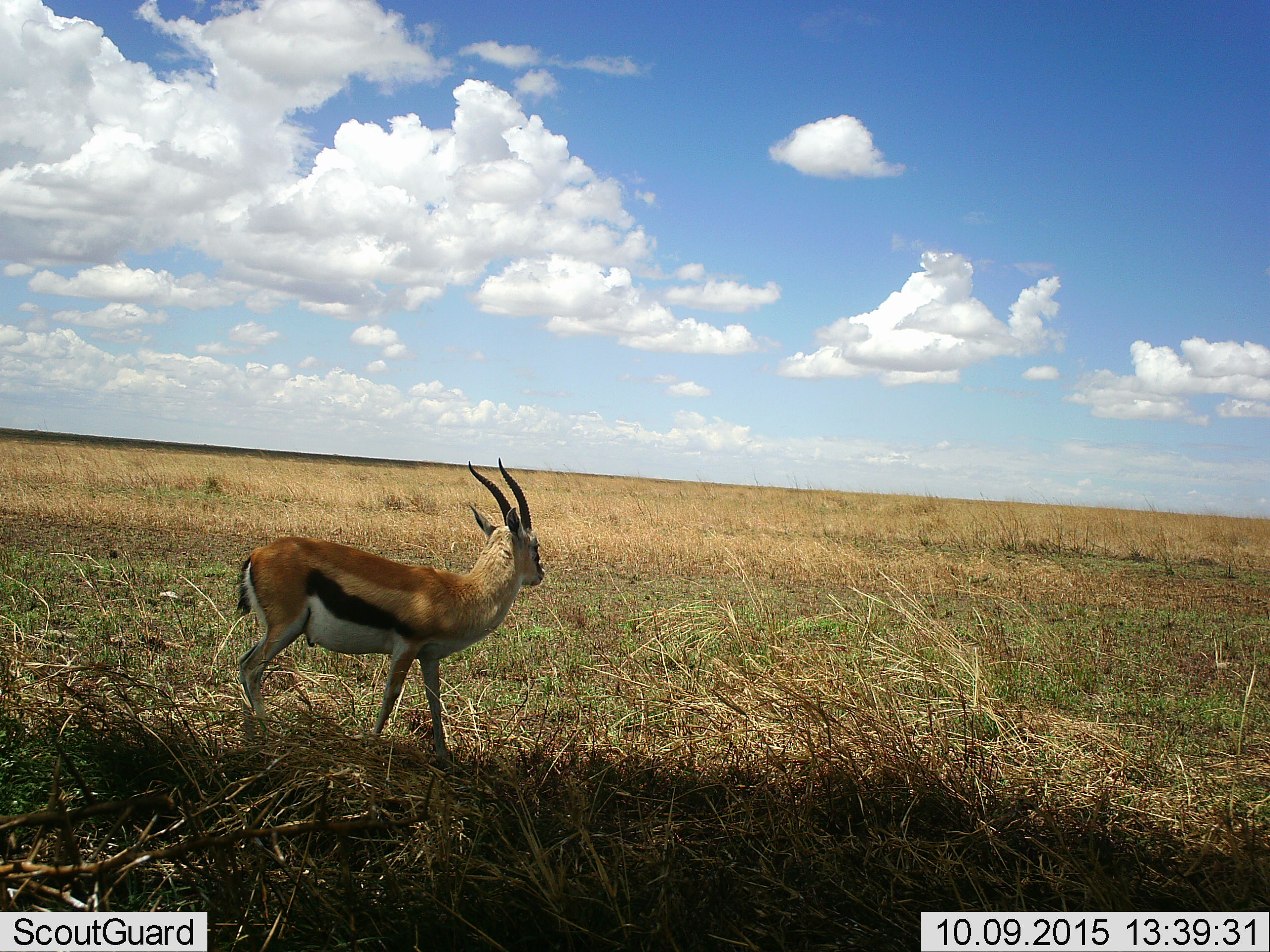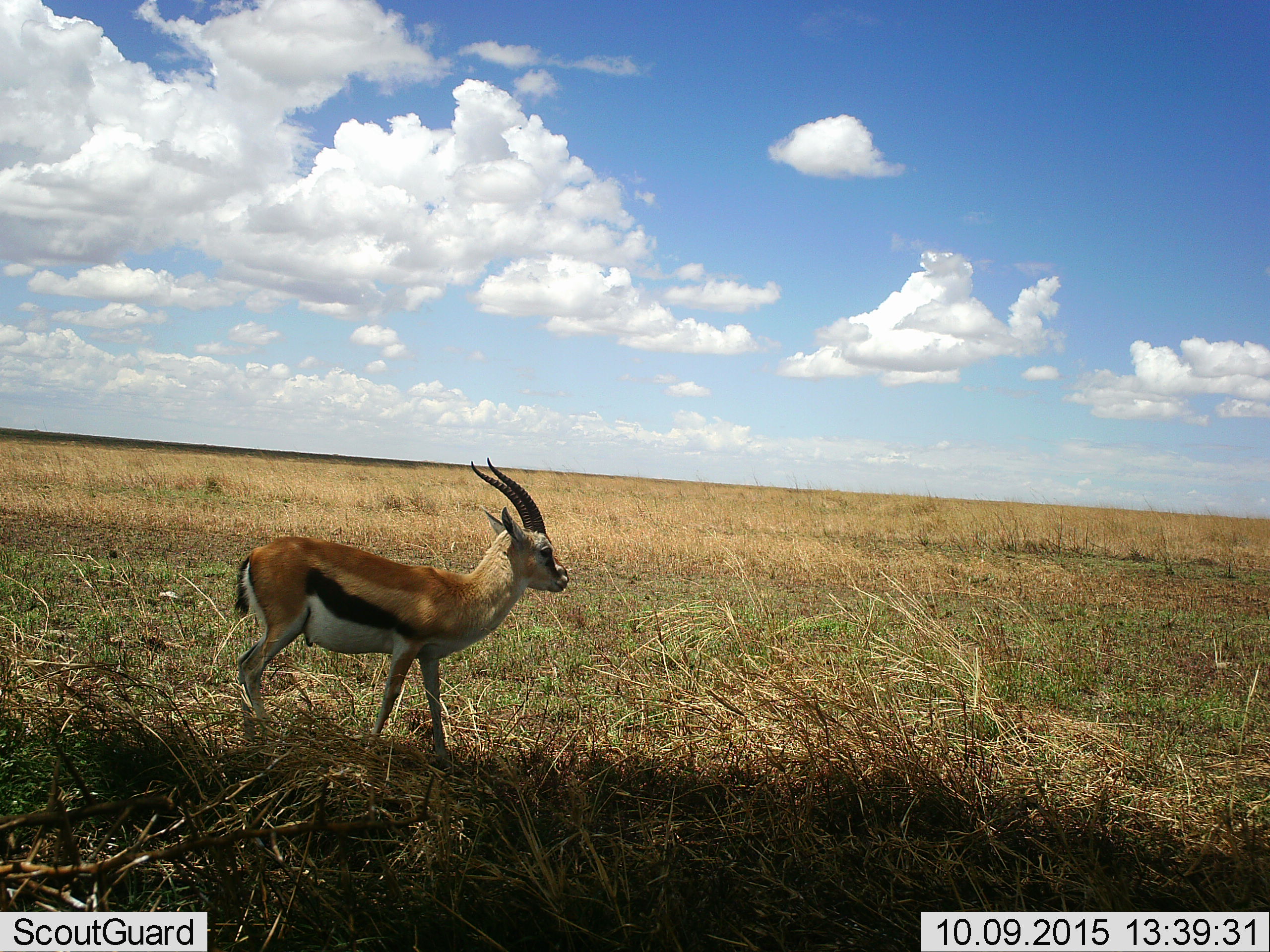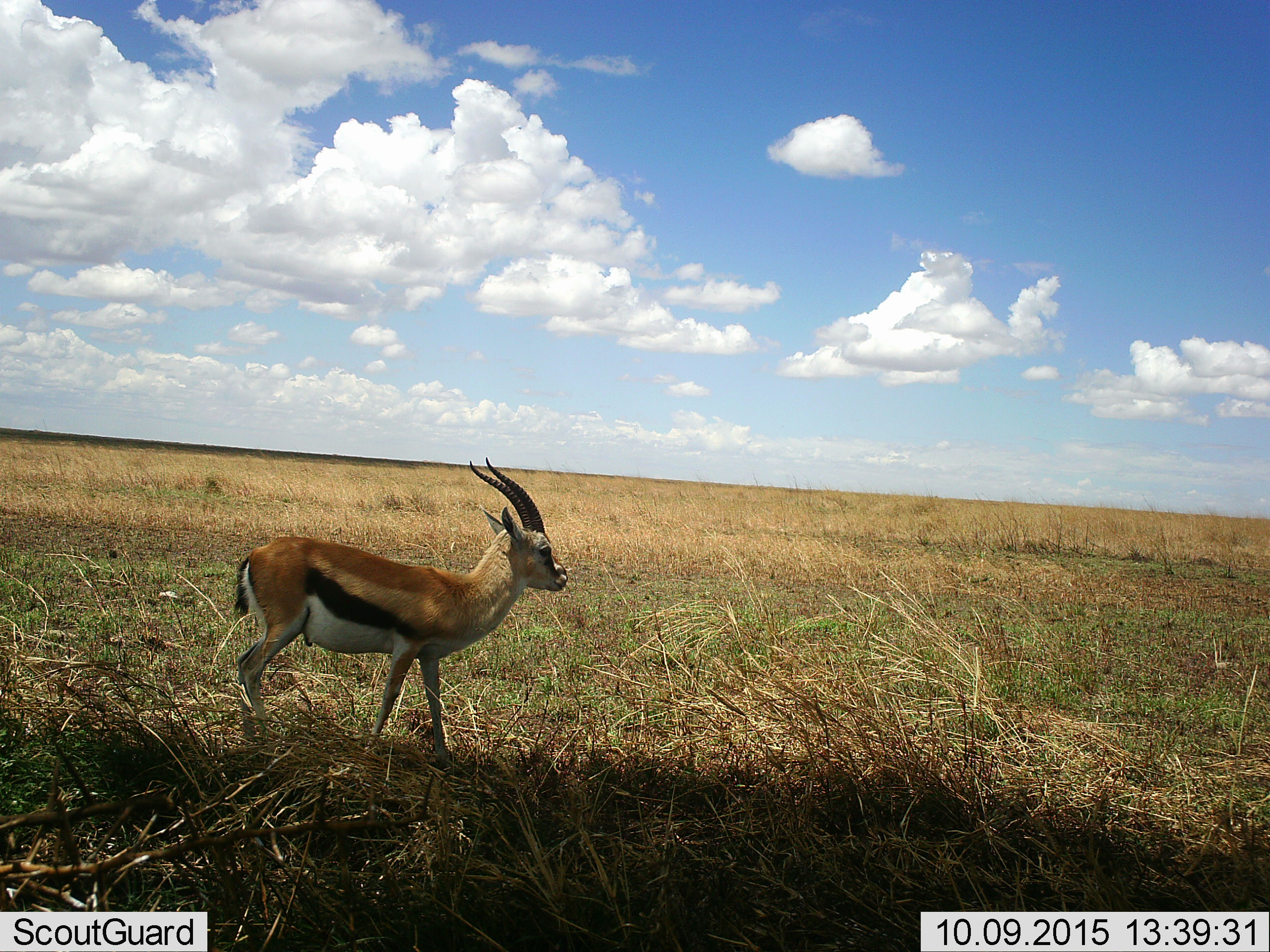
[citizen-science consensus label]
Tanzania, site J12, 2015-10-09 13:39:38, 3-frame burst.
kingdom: Animalia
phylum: Chordata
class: Mammalia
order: Artiodactyla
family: Bovidae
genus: Eudorcas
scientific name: Eudorcas thomsonii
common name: thomson's gazelle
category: gazellethomsons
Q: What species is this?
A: Gazellethomsons (thomson's gazelle) (Eudorcas thomsonii).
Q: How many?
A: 1.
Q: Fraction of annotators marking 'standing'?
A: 86%.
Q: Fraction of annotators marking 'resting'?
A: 0%.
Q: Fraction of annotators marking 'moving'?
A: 14%.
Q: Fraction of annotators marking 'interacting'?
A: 0%.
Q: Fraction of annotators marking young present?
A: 0%.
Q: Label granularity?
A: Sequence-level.